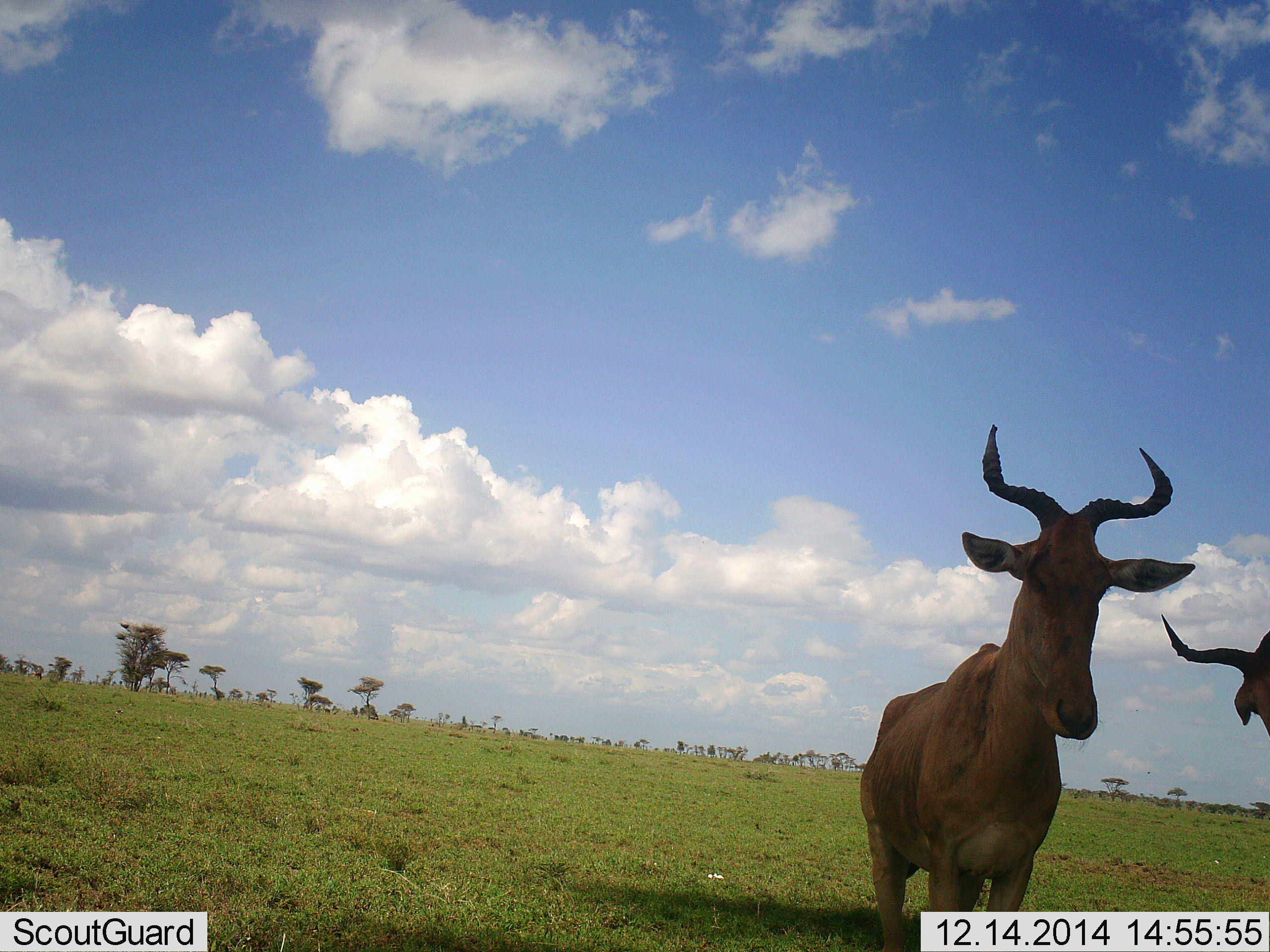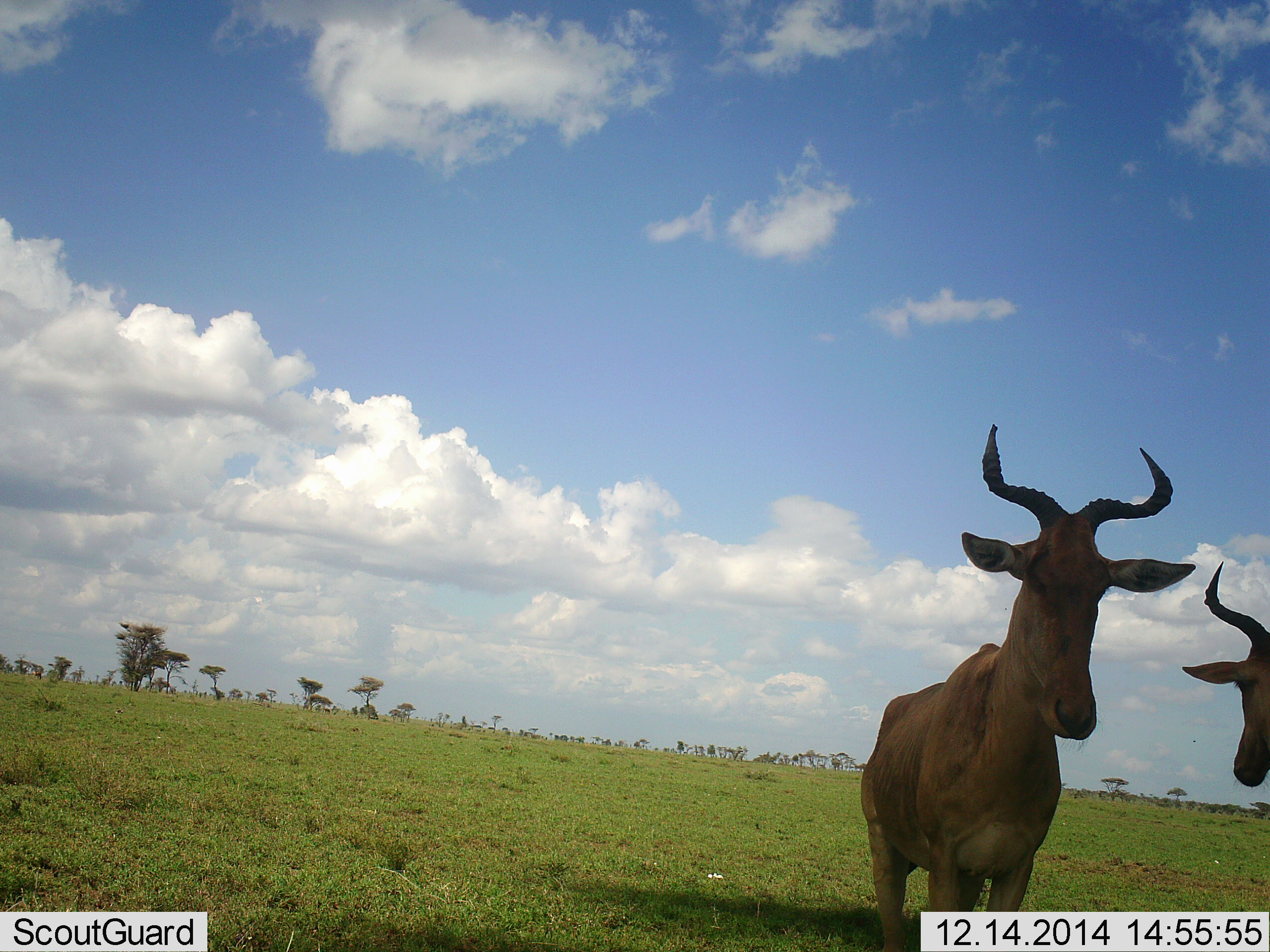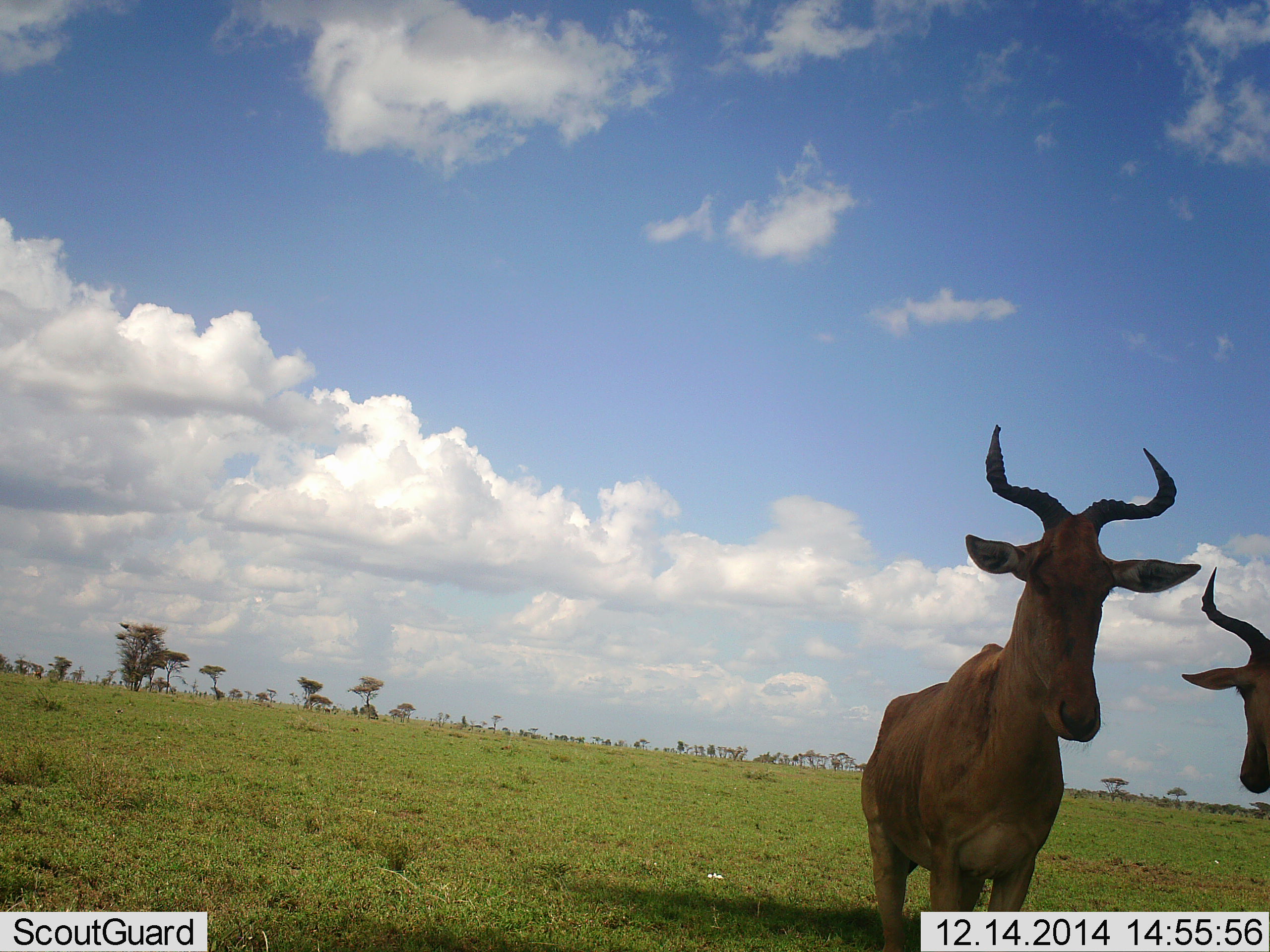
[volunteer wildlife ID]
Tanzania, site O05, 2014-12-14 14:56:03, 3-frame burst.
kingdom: Animalia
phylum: Chordata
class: Mammalia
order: Artiodactyla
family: Bovidae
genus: Alcelaphus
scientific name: Alcelaphus buselaphus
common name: hartebeest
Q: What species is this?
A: Hartebeest (Alcelaphus buselaphus).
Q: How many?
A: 2.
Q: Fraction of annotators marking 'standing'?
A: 80%.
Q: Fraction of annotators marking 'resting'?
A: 0%.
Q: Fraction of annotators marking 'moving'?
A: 20%.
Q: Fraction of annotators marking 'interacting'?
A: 10%.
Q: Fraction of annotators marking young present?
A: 0%.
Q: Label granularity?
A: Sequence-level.